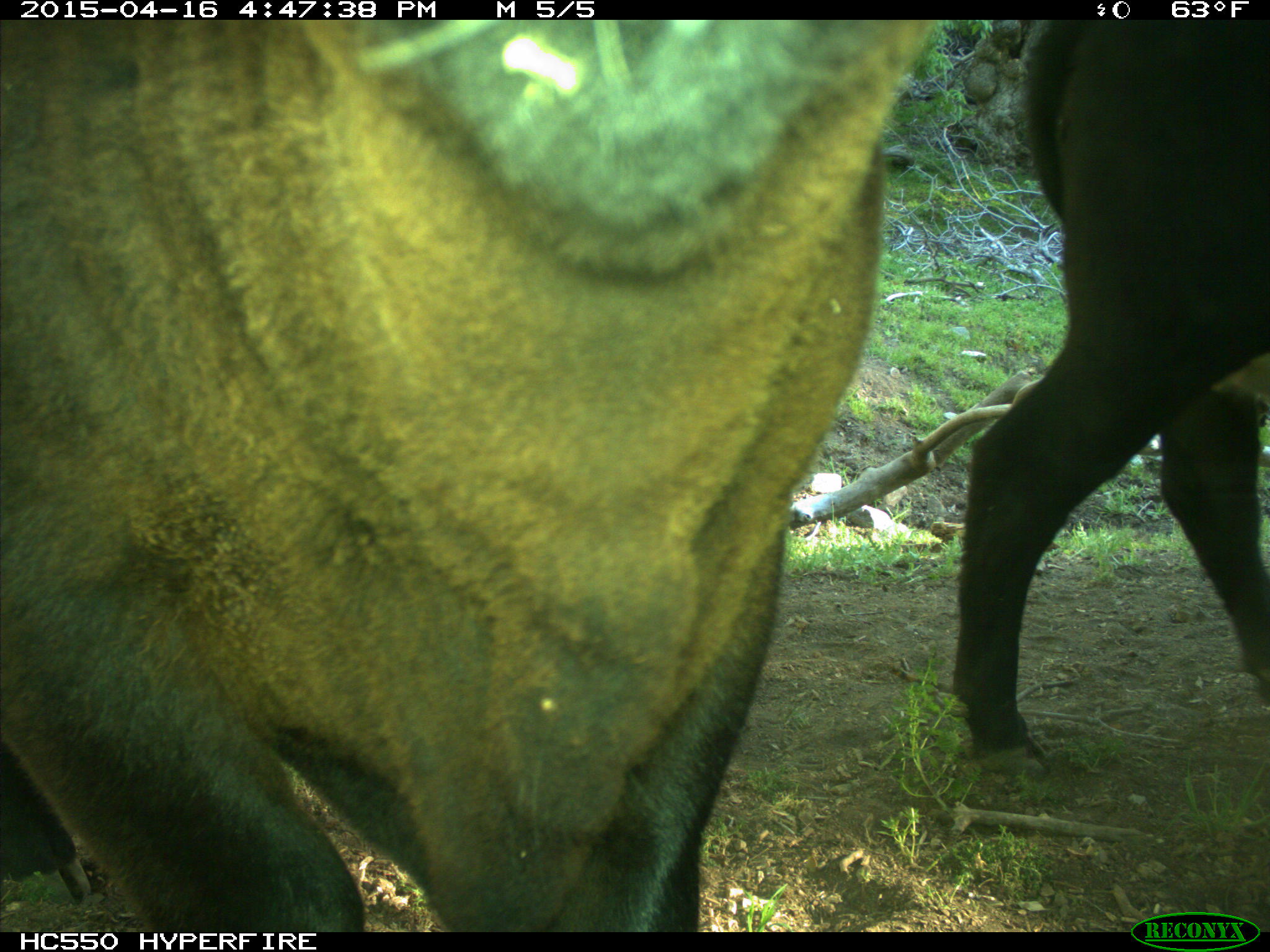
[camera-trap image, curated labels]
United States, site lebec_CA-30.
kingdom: Animalia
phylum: Chordata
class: Mammalia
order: Artiodactyla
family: Bovidae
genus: Bos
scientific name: Bos taurus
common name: domestic cow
Bos taurus (domestic cow).